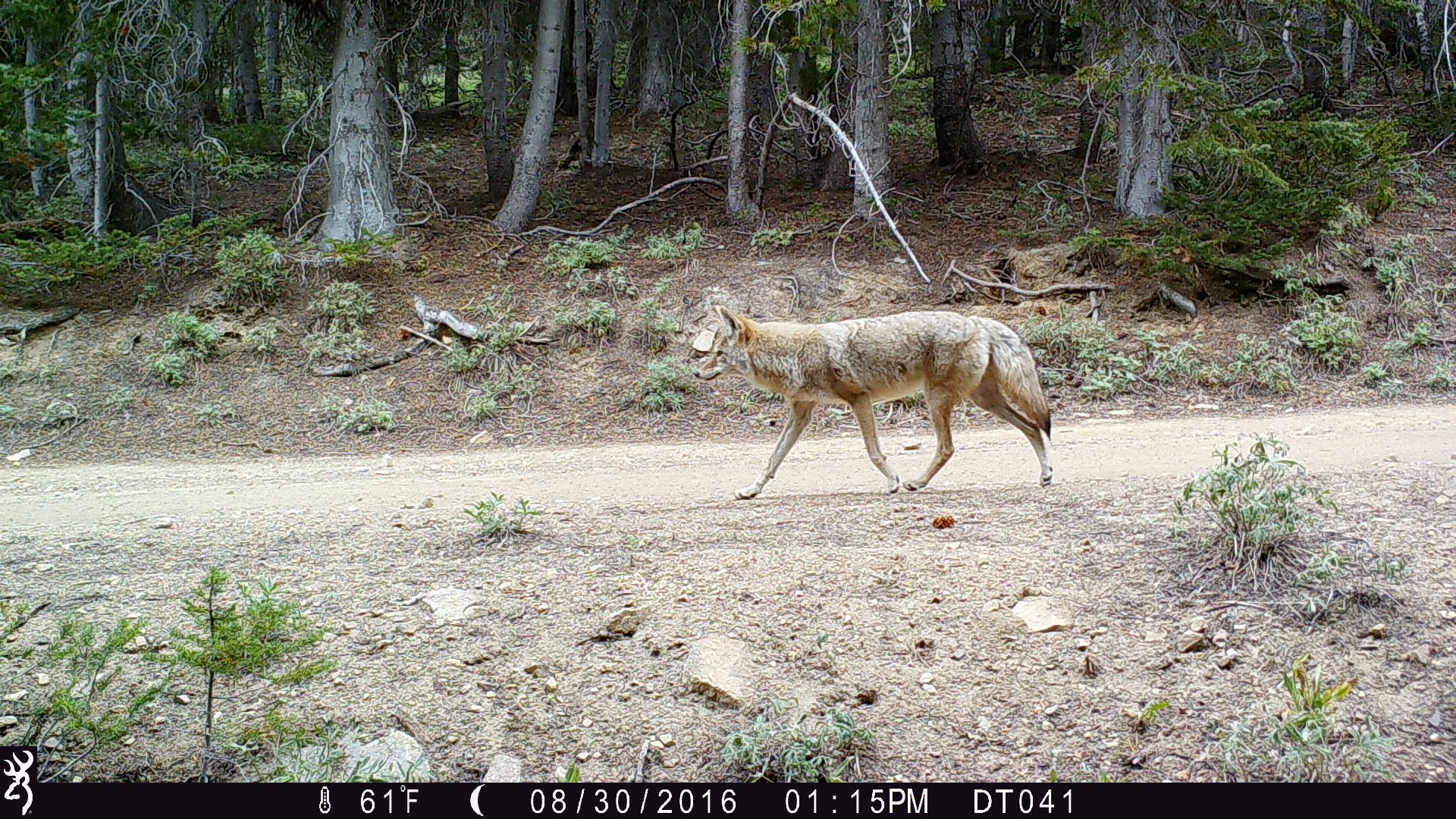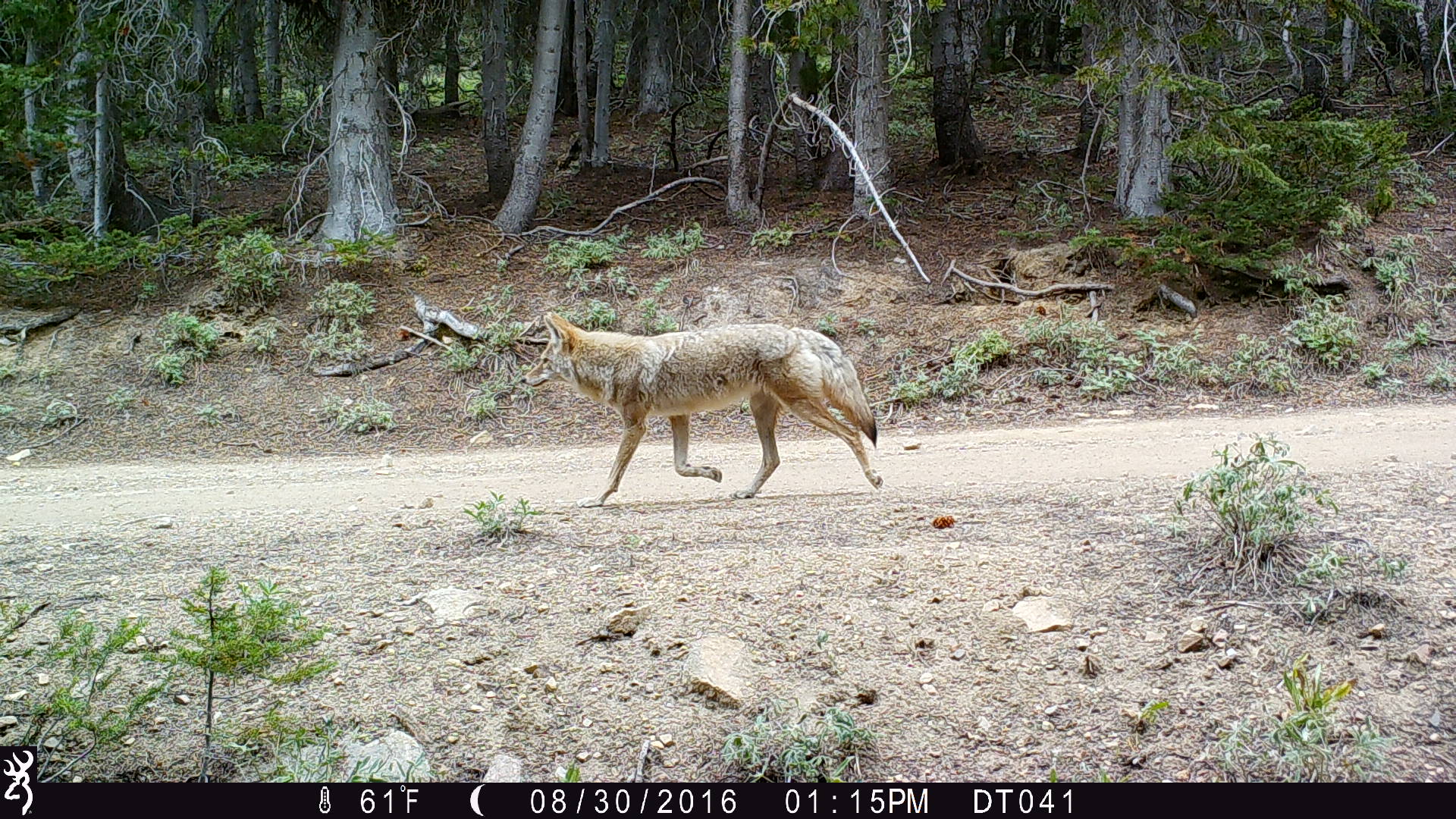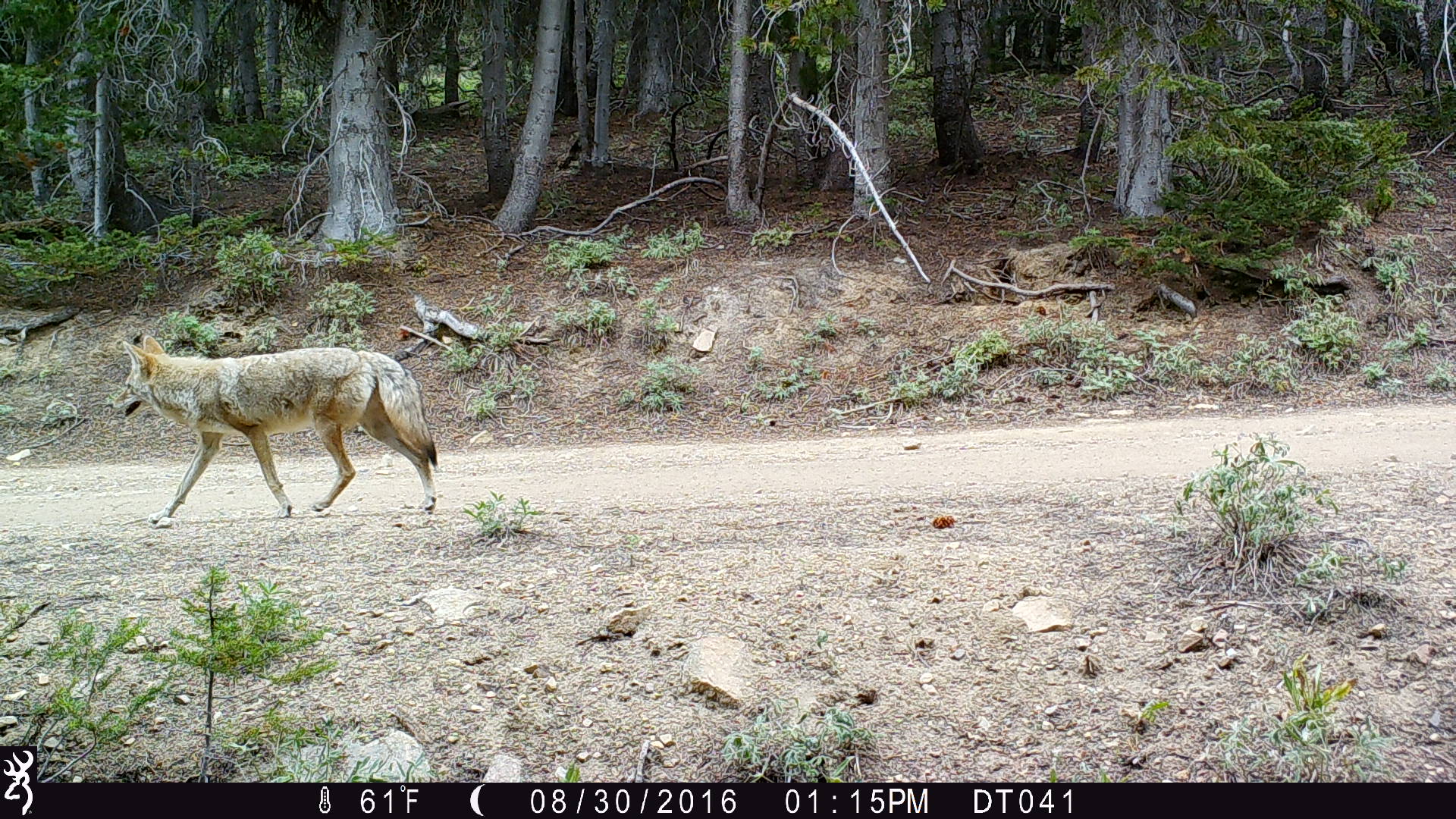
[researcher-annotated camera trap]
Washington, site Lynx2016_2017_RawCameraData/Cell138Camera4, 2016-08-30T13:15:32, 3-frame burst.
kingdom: Animalia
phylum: Chordata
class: Mammalia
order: Carnivora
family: Canidae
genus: Canis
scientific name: Canis latrans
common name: coyote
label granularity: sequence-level